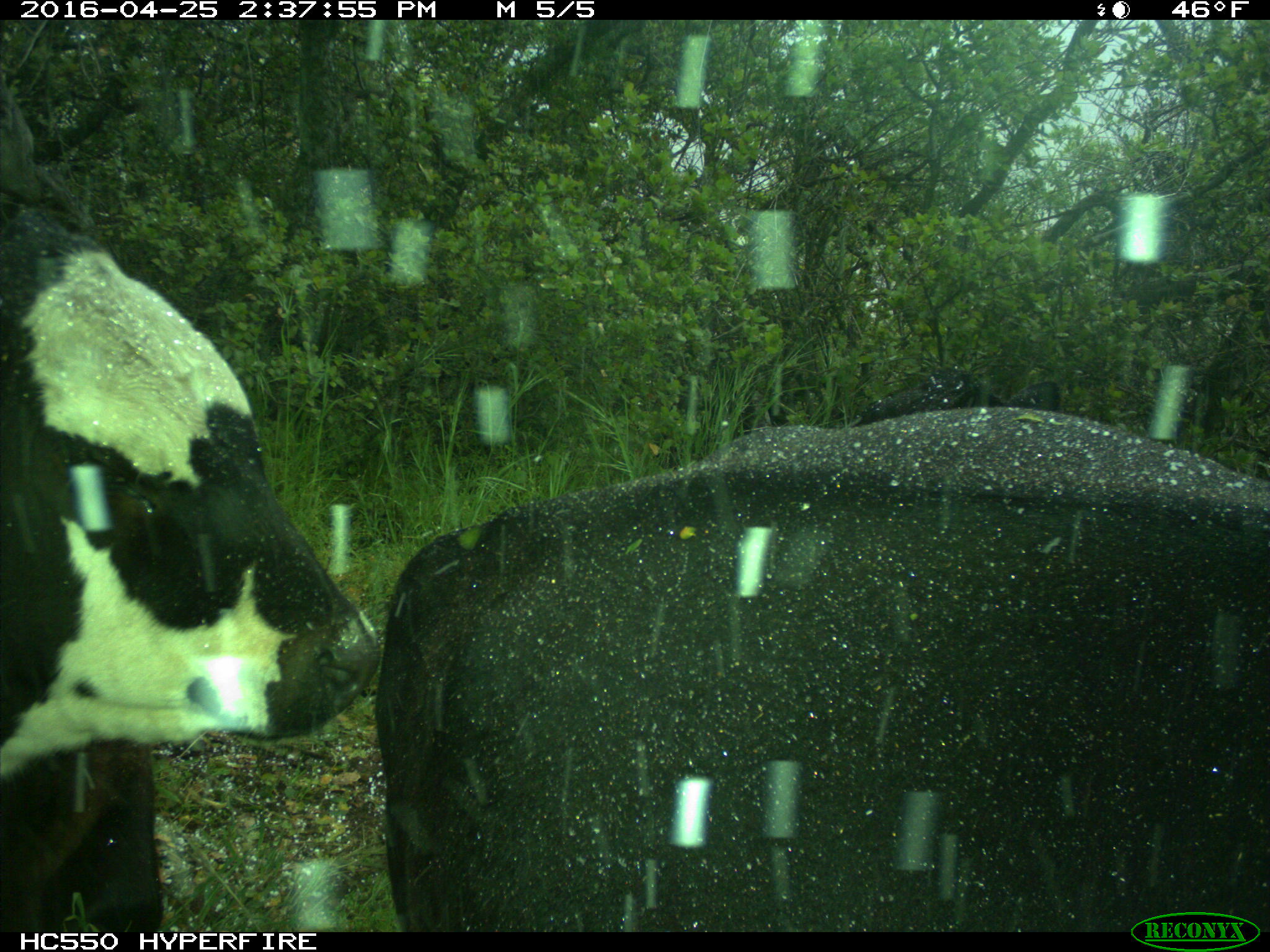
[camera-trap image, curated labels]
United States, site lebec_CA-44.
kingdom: Animalia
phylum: Chordata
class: Mammalia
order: Artiodactyla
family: Bovidae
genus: Bos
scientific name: Bos taurus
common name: domestic cow